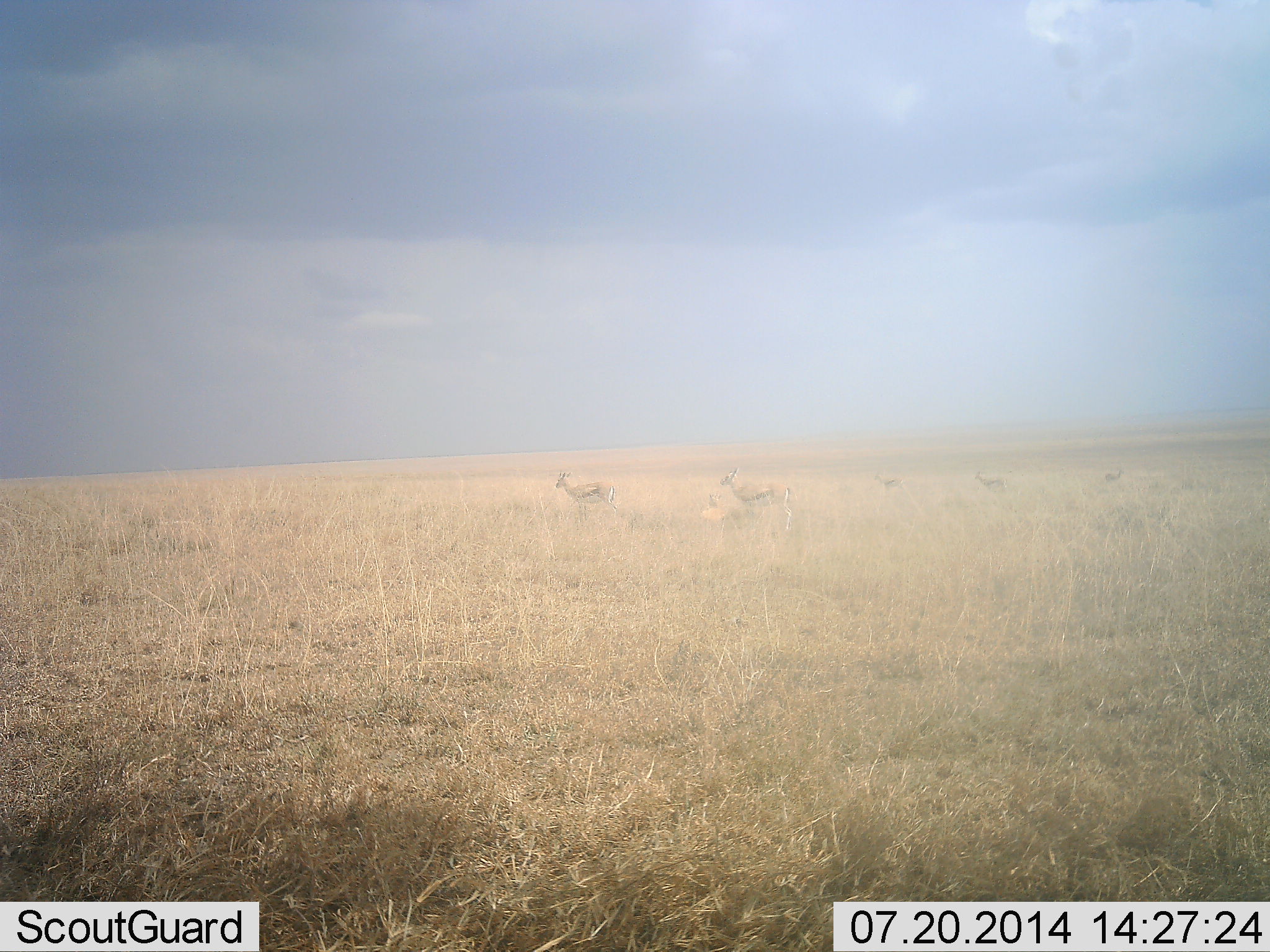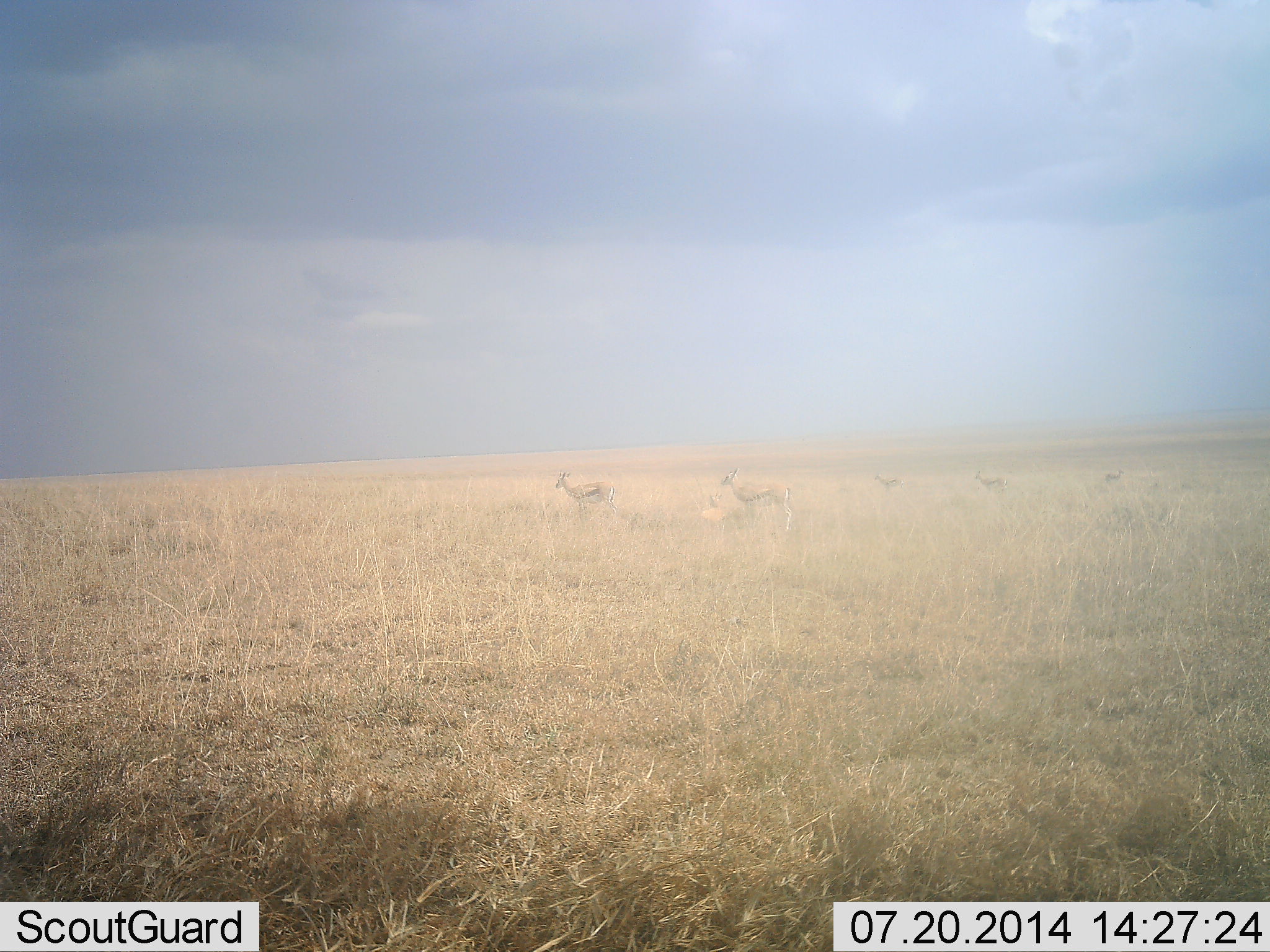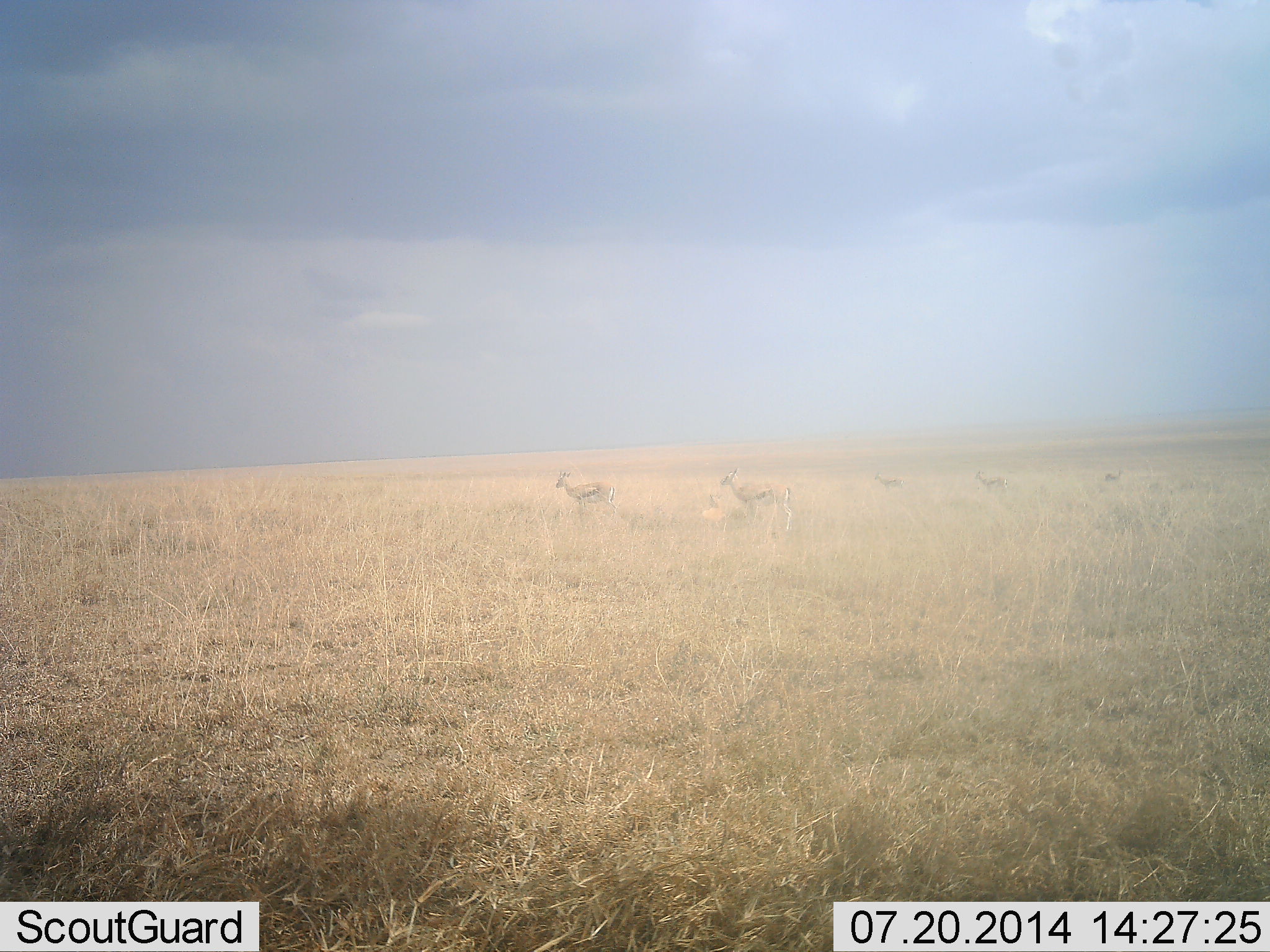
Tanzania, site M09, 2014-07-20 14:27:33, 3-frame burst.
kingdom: Animalia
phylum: Chordata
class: Mammalia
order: Artiodactyla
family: Bovidae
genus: Eudorcas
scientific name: Eudorcas thomsonii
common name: thomson's gazelle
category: gazellethomsons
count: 5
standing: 90%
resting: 0%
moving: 10%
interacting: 0%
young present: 0%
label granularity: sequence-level